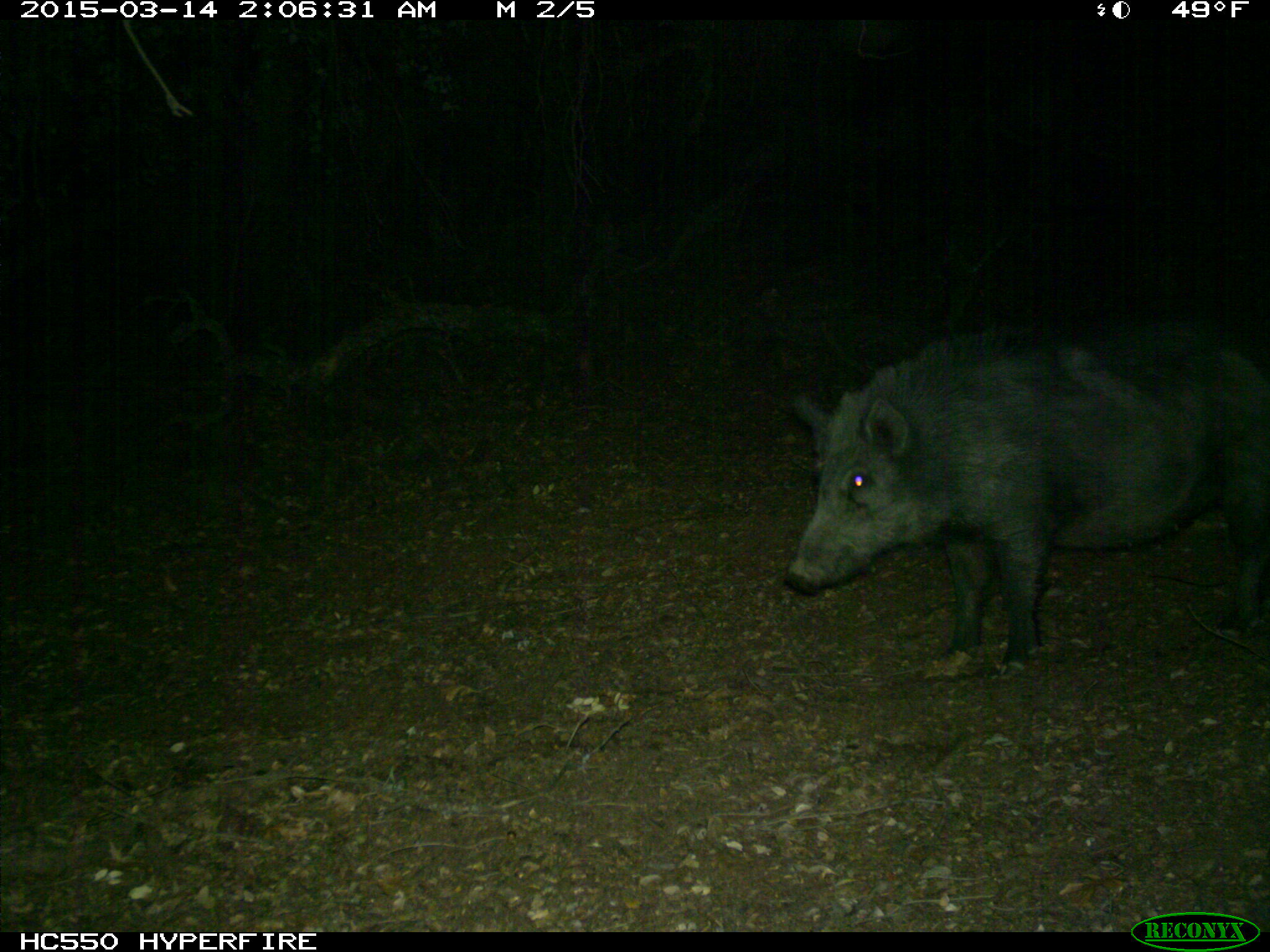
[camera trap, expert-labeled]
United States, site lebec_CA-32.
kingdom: Animalia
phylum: Chordata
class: Mammalia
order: Artiodactyla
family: Suidae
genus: Sus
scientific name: Sus scrofa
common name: wild boar